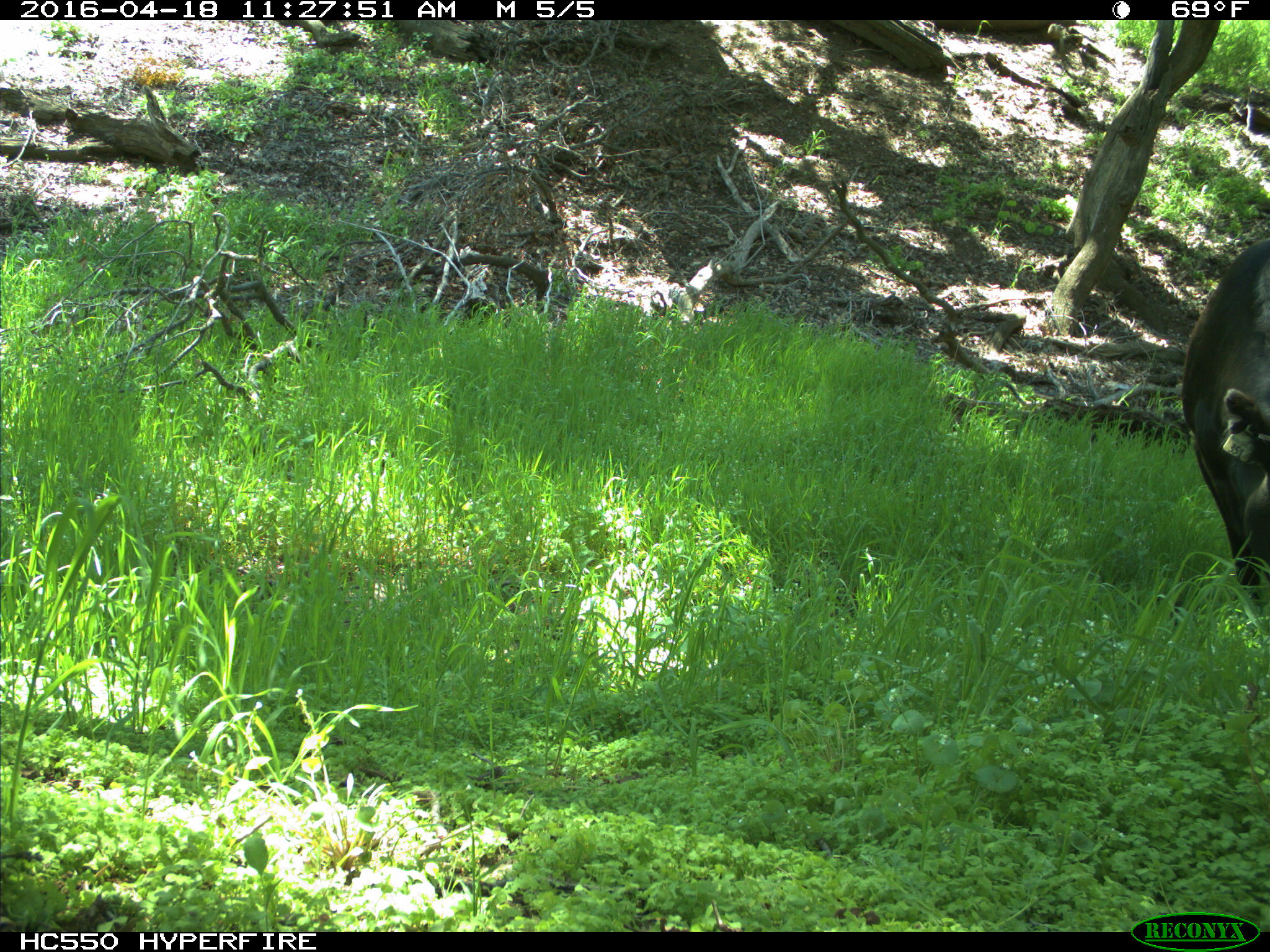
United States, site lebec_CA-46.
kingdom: Animalia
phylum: Chordata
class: Mammalia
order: Artiodactyla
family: Bovidae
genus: Bos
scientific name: Bos taurus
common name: domestic cow